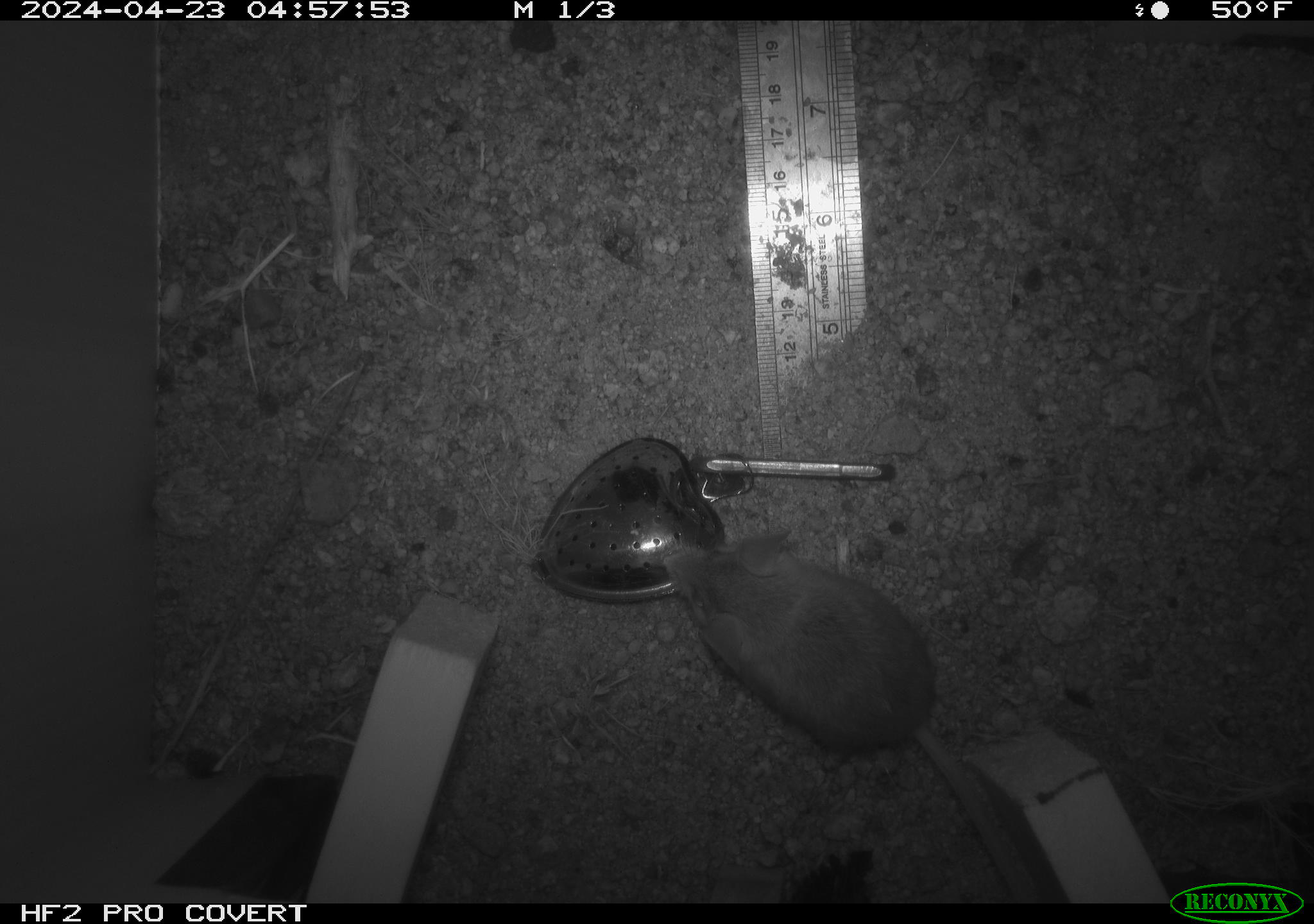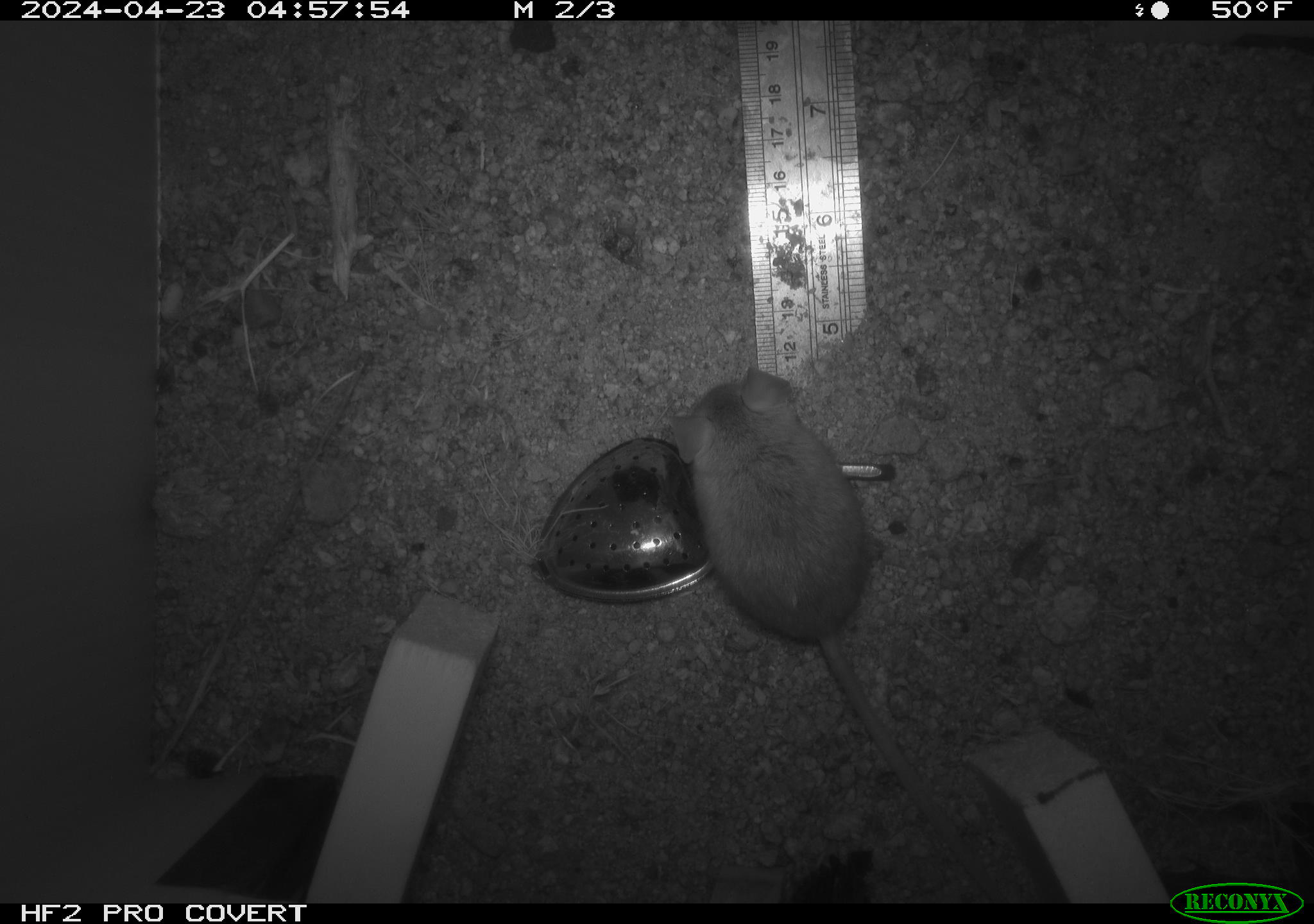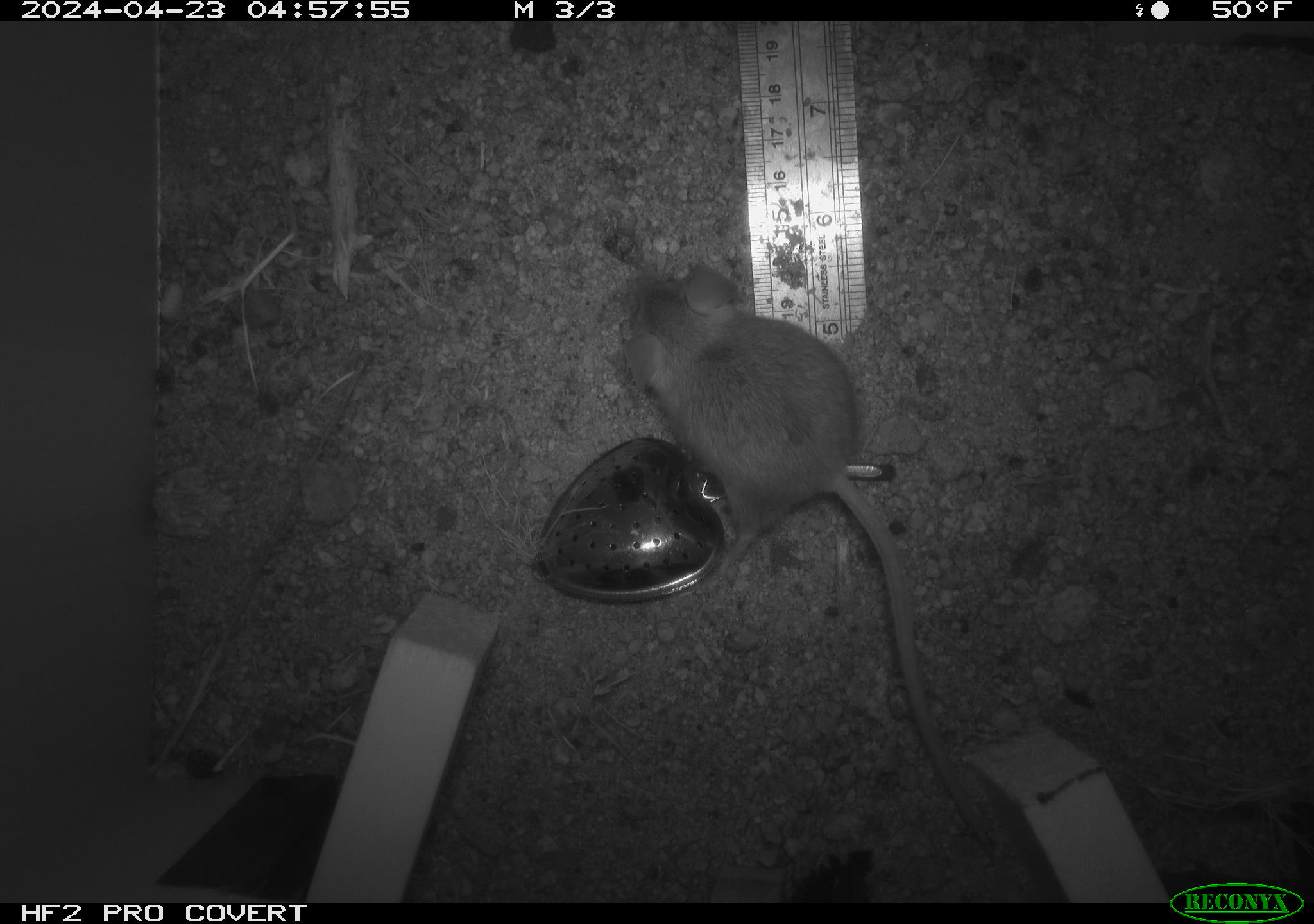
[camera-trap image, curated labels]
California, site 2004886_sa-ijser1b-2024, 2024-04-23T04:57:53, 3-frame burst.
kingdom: Animalia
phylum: Chordata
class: Mammalia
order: Rodentia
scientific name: Rodentia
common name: mouse species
Mouse species (Rodentia).